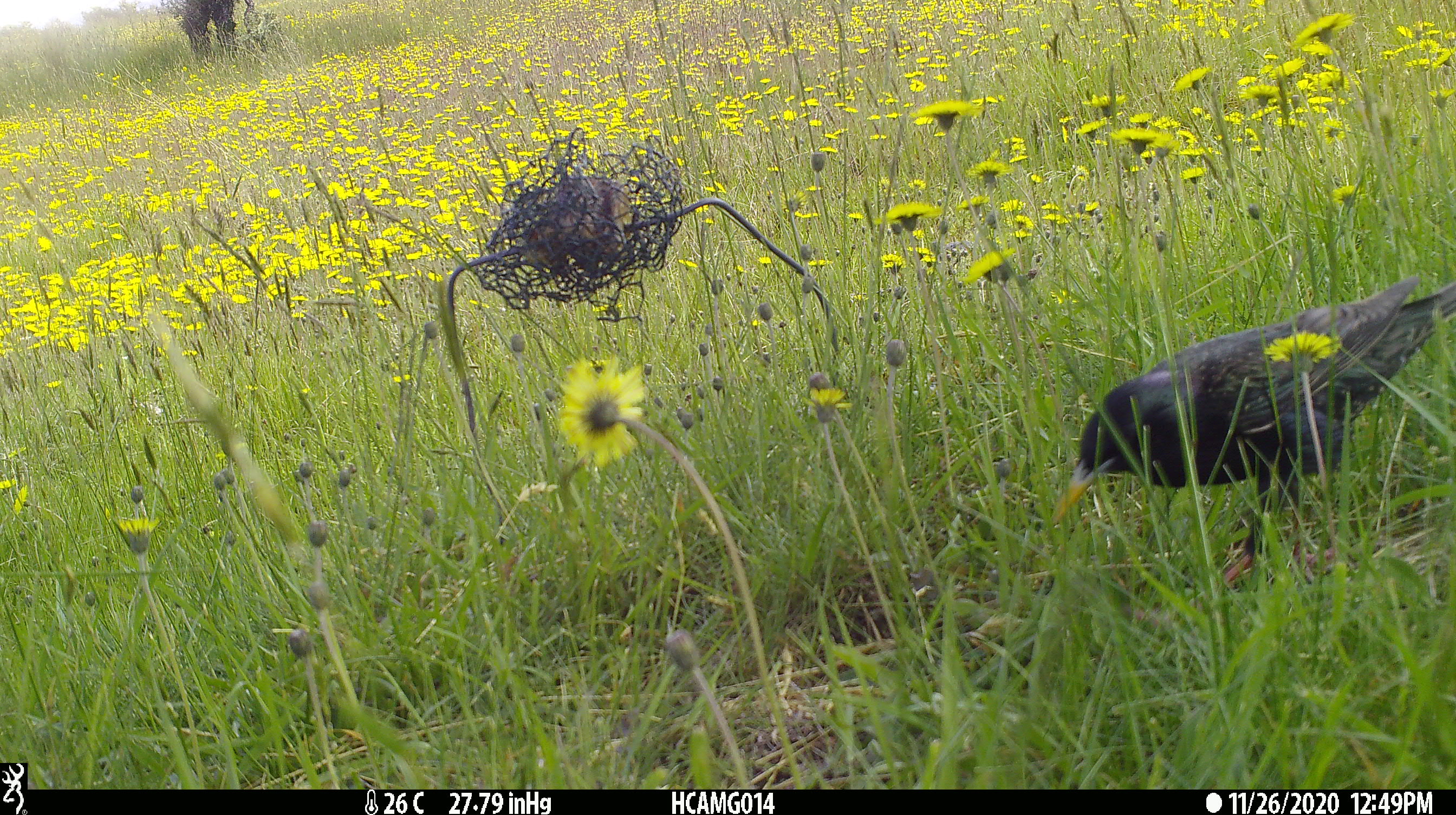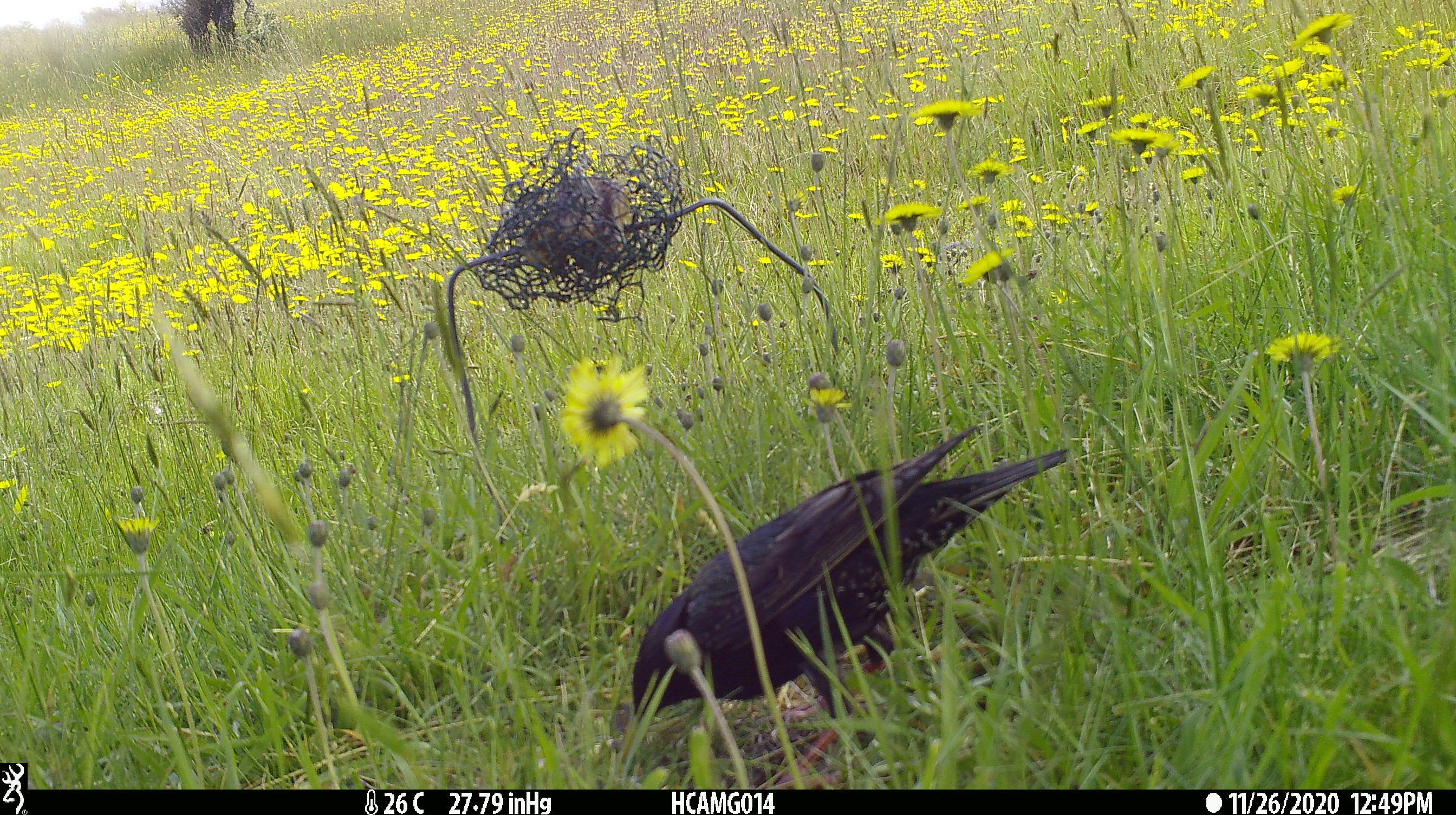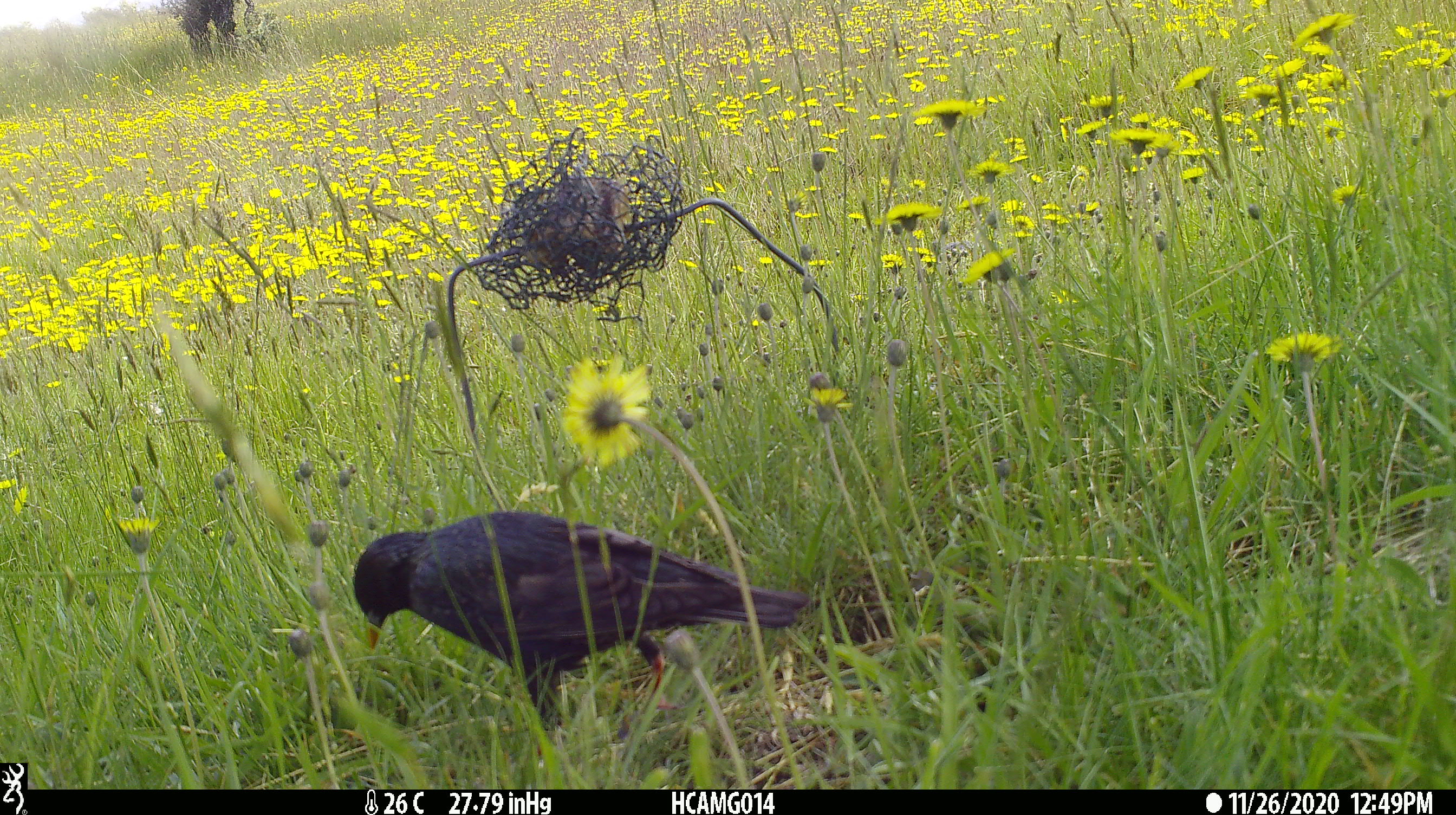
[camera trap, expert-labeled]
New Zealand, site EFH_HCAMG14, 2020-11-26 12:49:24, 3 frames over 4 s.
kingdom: Animalia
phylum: Chordata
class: Aves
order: Passeriformes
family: Sturnidae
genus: Sturnus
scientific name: Sturnus vulgaris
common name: european starling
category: starling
Starling (european starling) (Sturnus vulgaris).